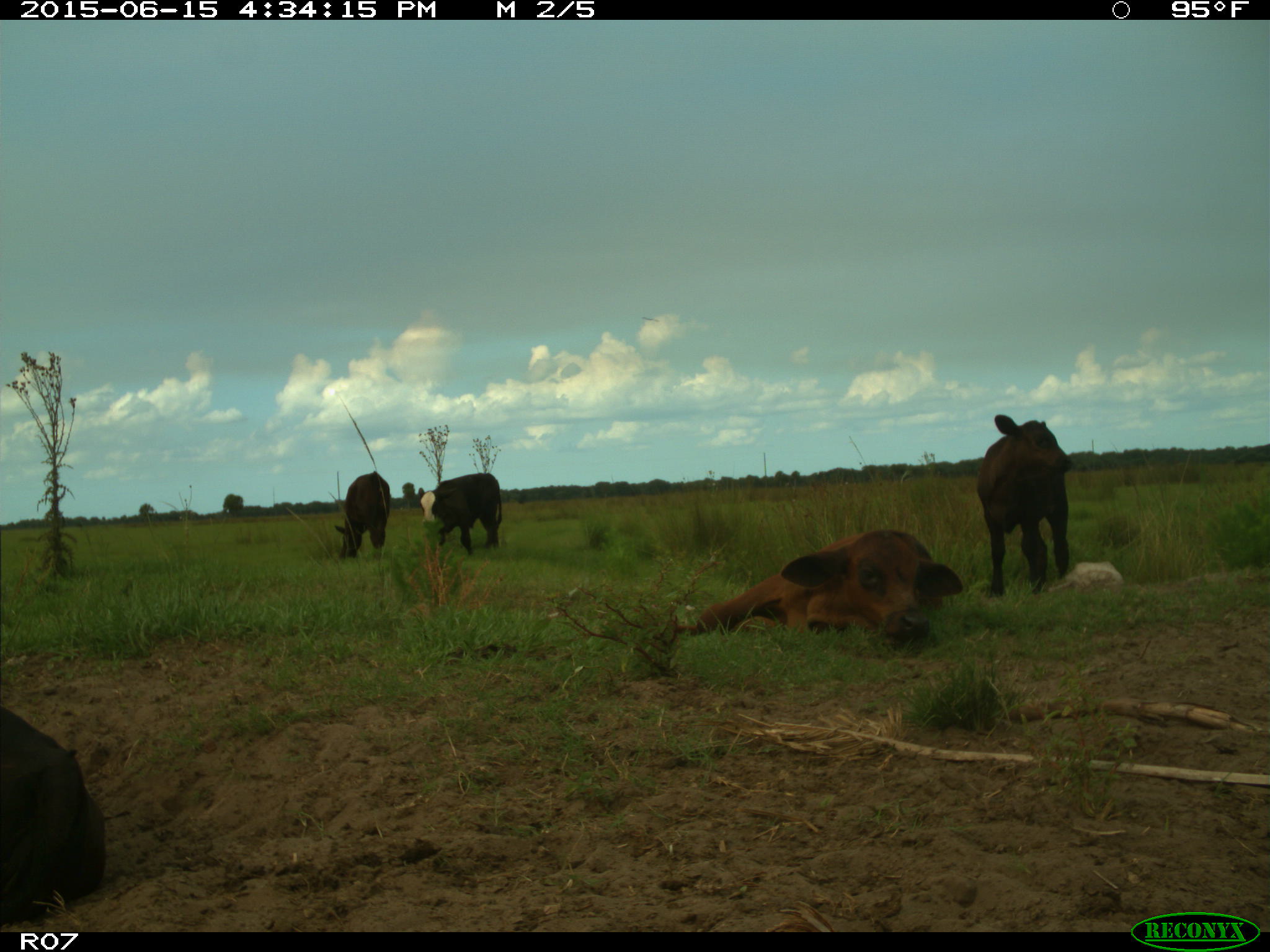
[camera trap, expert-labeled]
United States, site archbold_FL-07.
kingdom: Animalia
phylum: Chordata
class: Mammalia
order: Artiodactyla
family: Bovidae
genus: Bos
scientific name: Bos taurus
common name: domestic cow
Bos taurus (domestic cow).